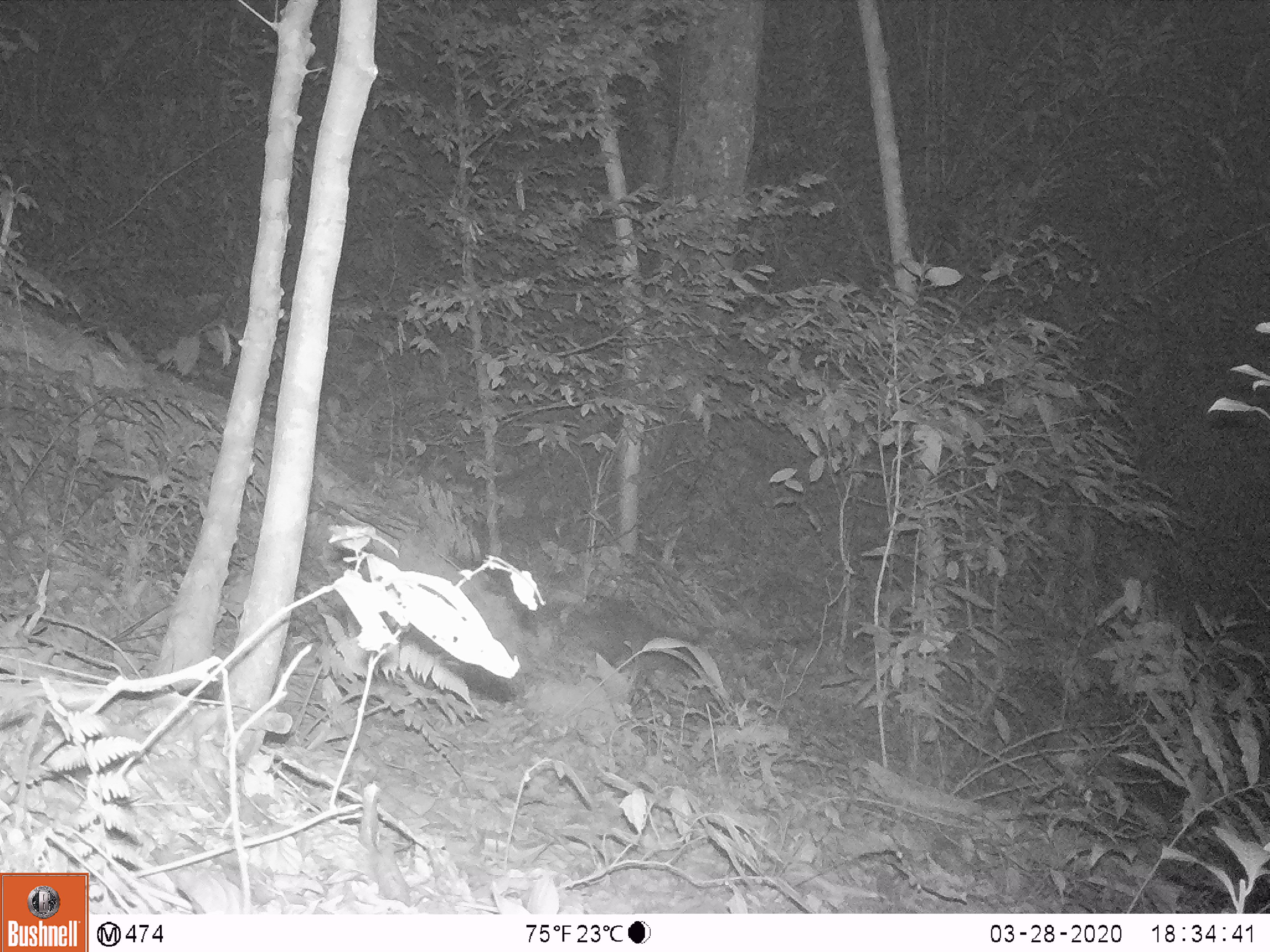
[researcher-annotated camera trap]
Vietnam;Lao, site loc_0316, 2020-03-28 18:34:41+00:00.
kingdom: Animalia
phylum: Chordata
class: Mammalia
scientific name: Mammalia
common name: mammal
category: unidentified small mammal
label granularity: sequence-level